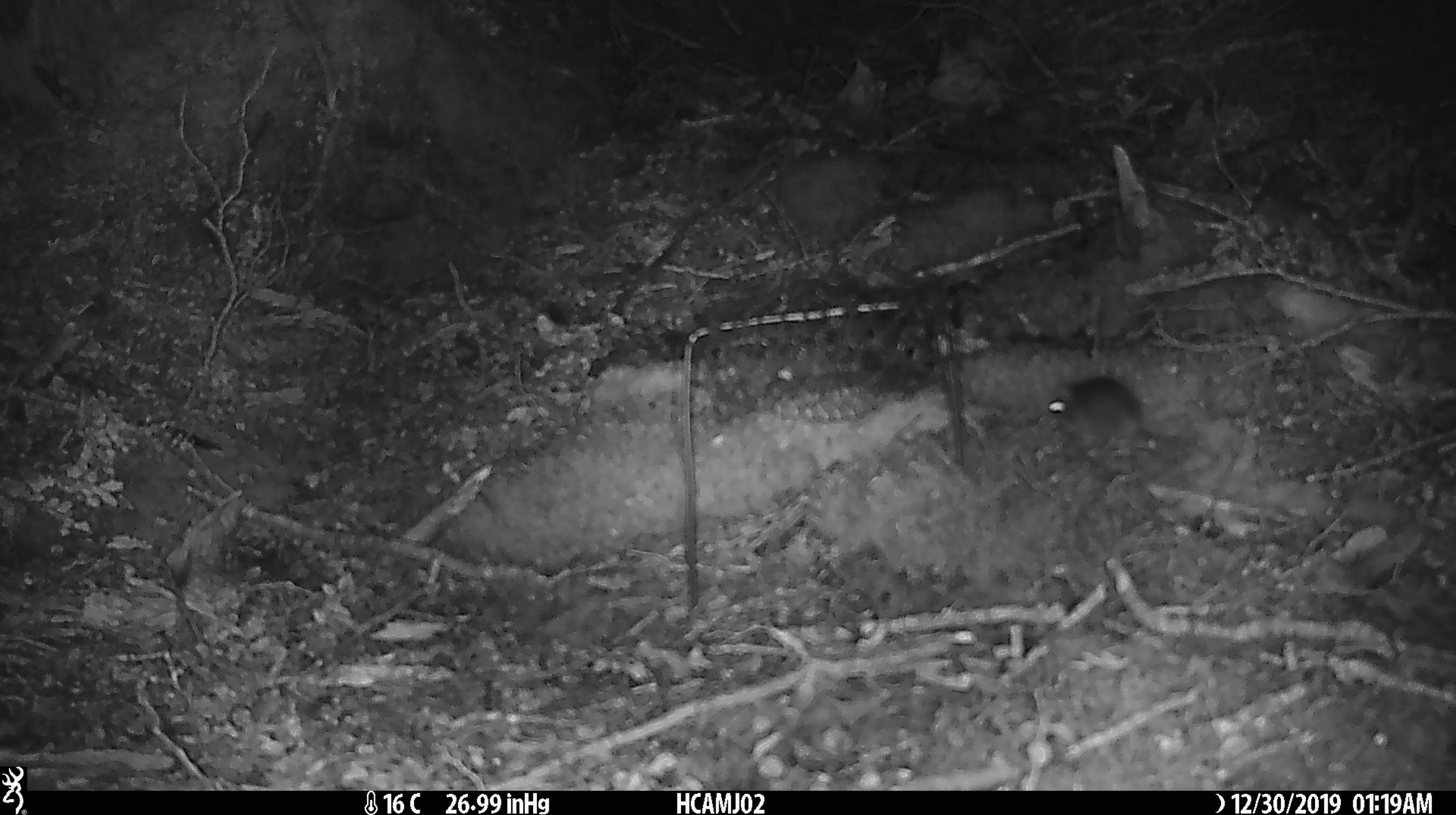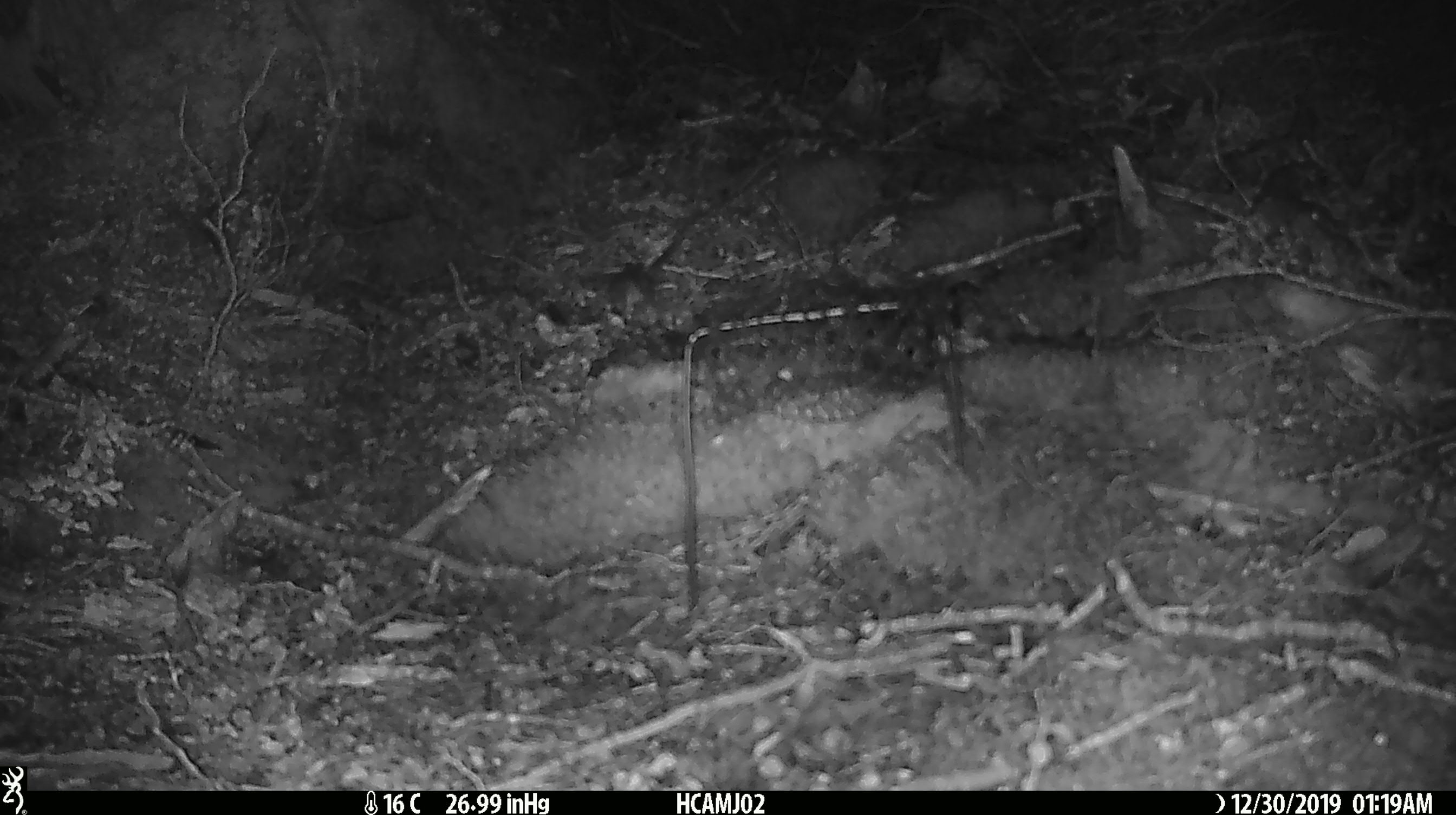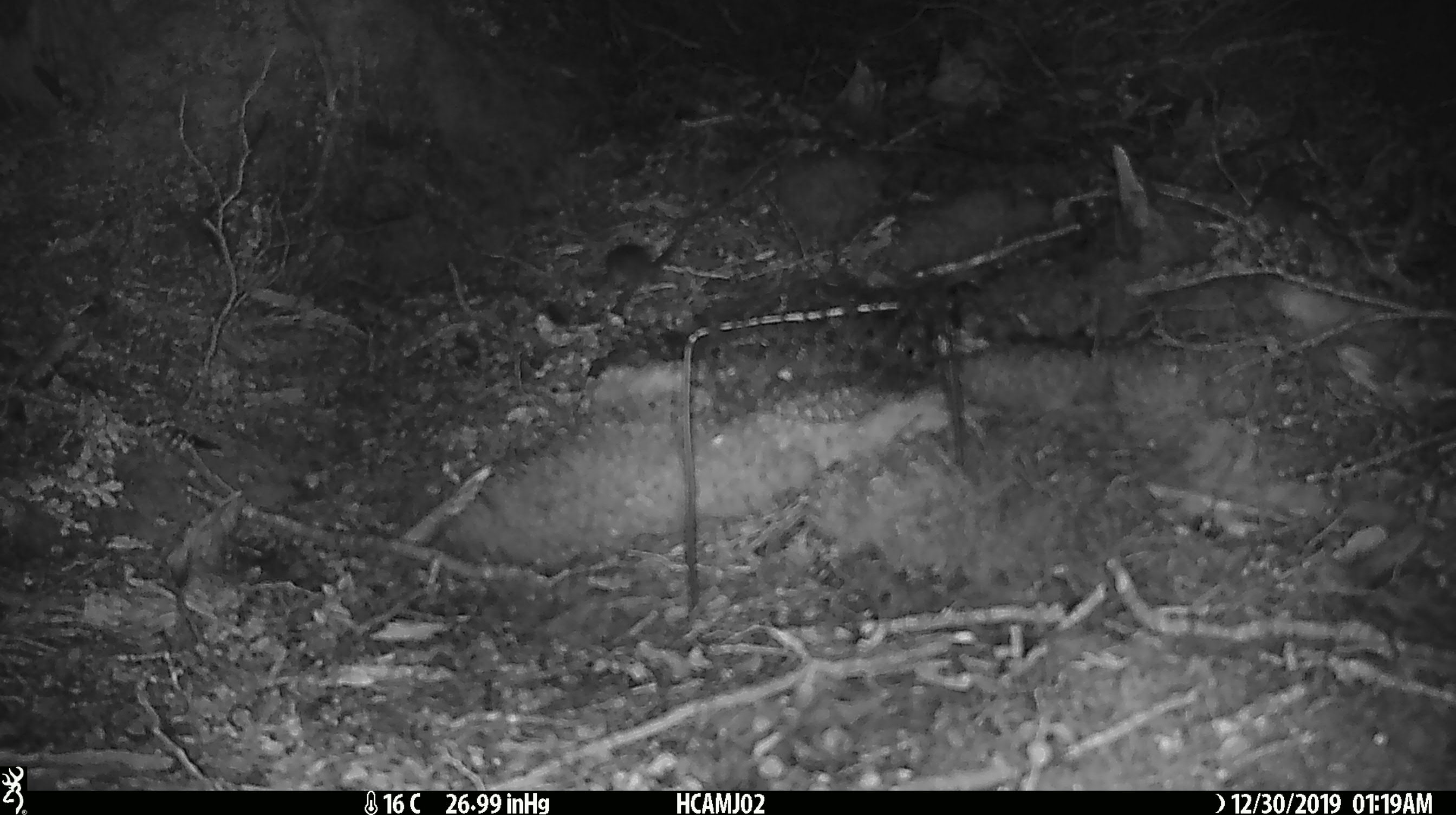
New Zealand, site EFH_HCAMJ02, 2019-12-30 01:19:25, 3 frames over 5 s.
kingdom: Animalia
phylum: Chordata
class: Mammalia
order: Rodentia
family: Muridae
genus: Mus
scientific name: Mus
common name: mouse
Mouse (Mus).